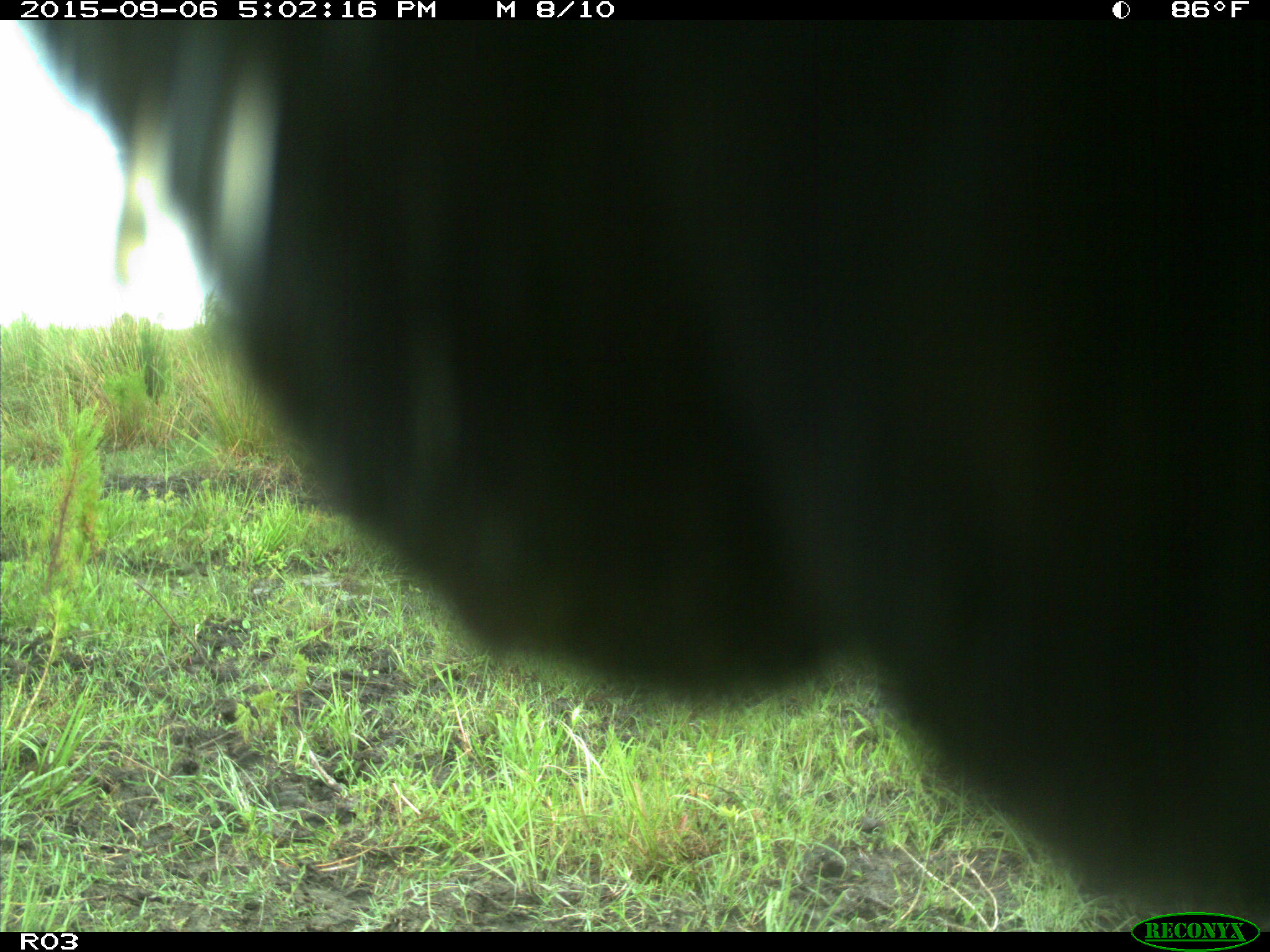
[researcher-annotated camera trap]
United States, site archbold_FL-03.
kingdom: Animalia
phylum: Chordata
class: Mammalia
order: Artiodactyla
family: Bovidae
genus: Bos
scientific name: Bos taurus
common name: domestic cow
Bos taurus (domestic cow).